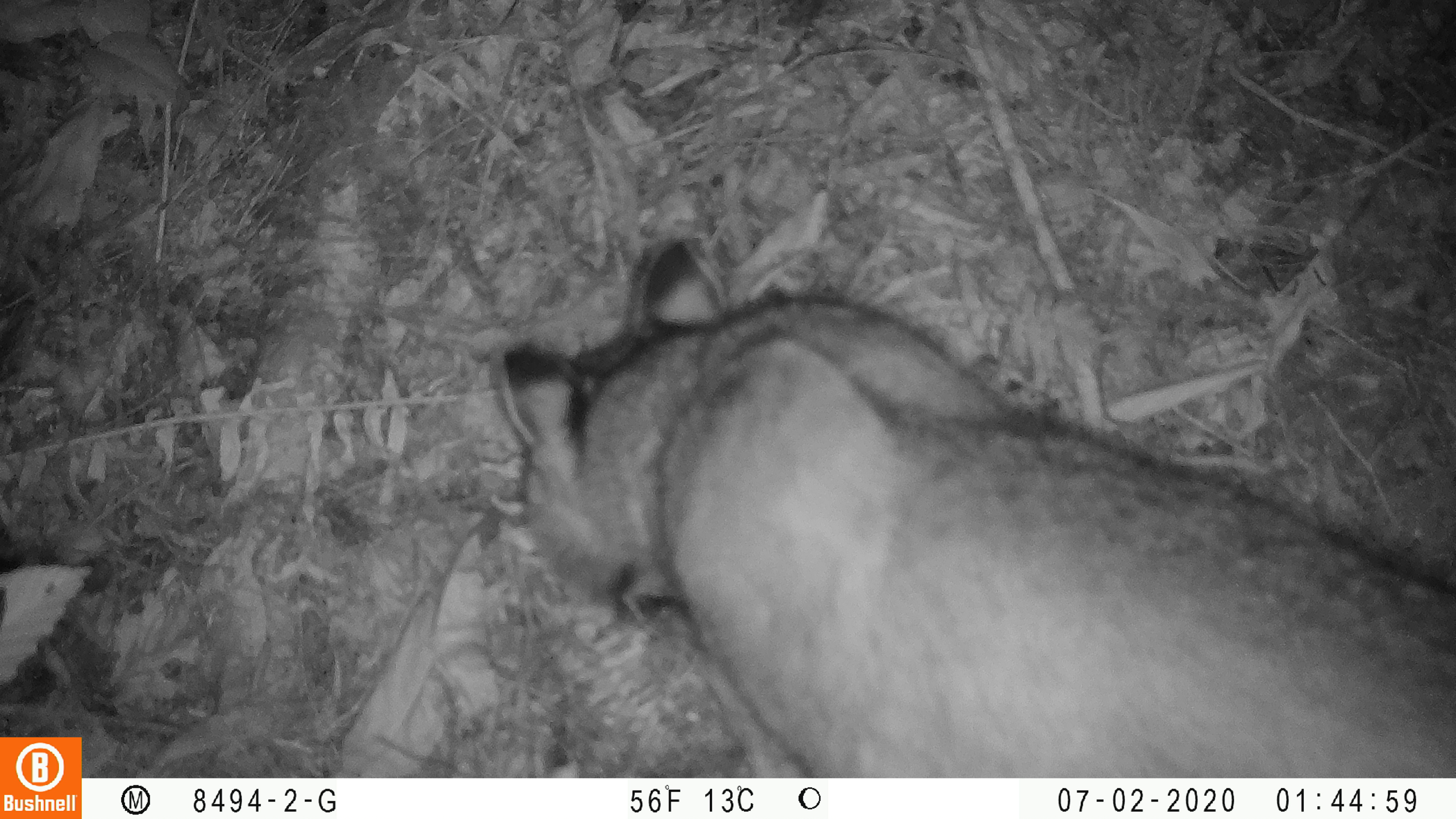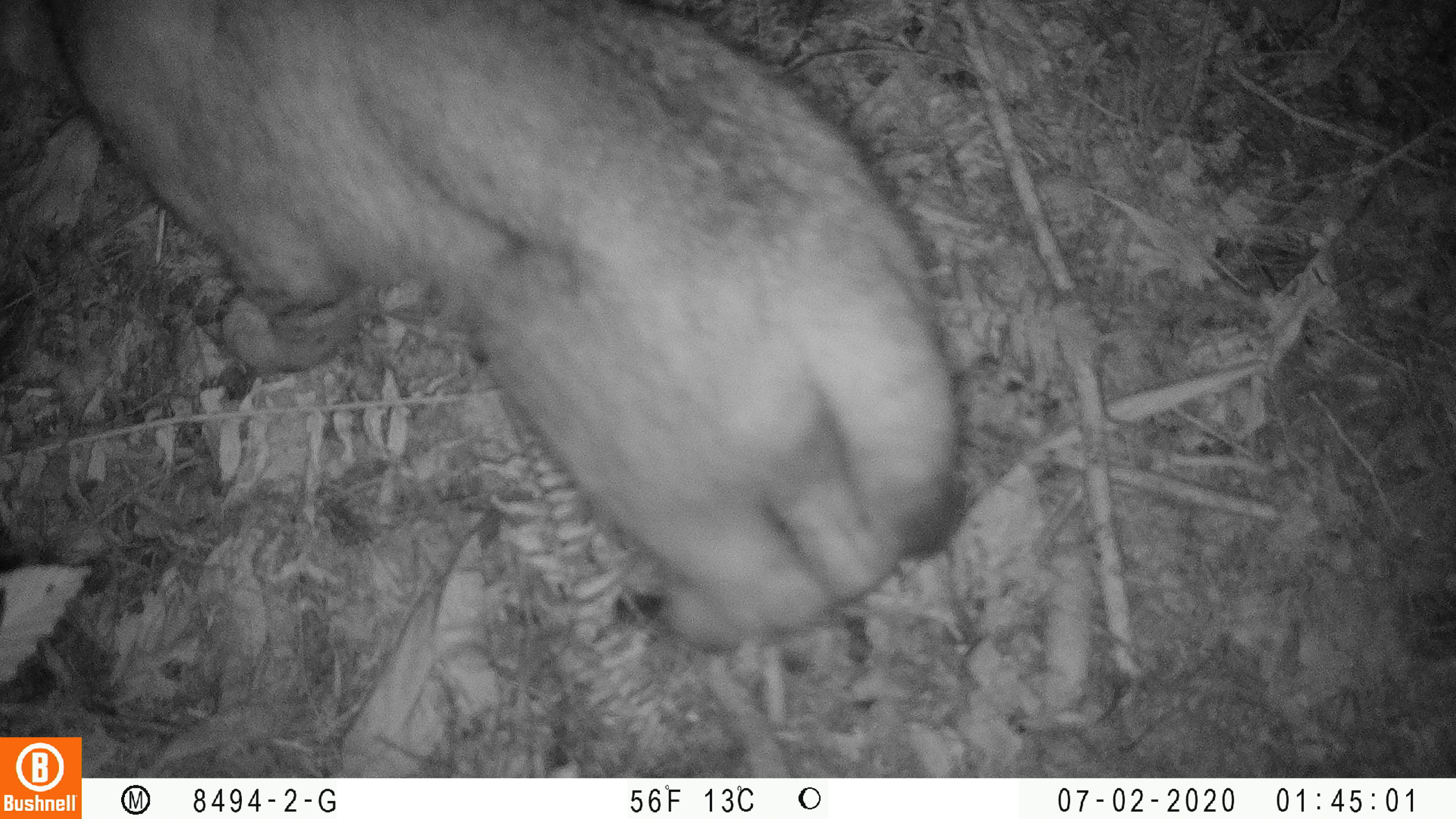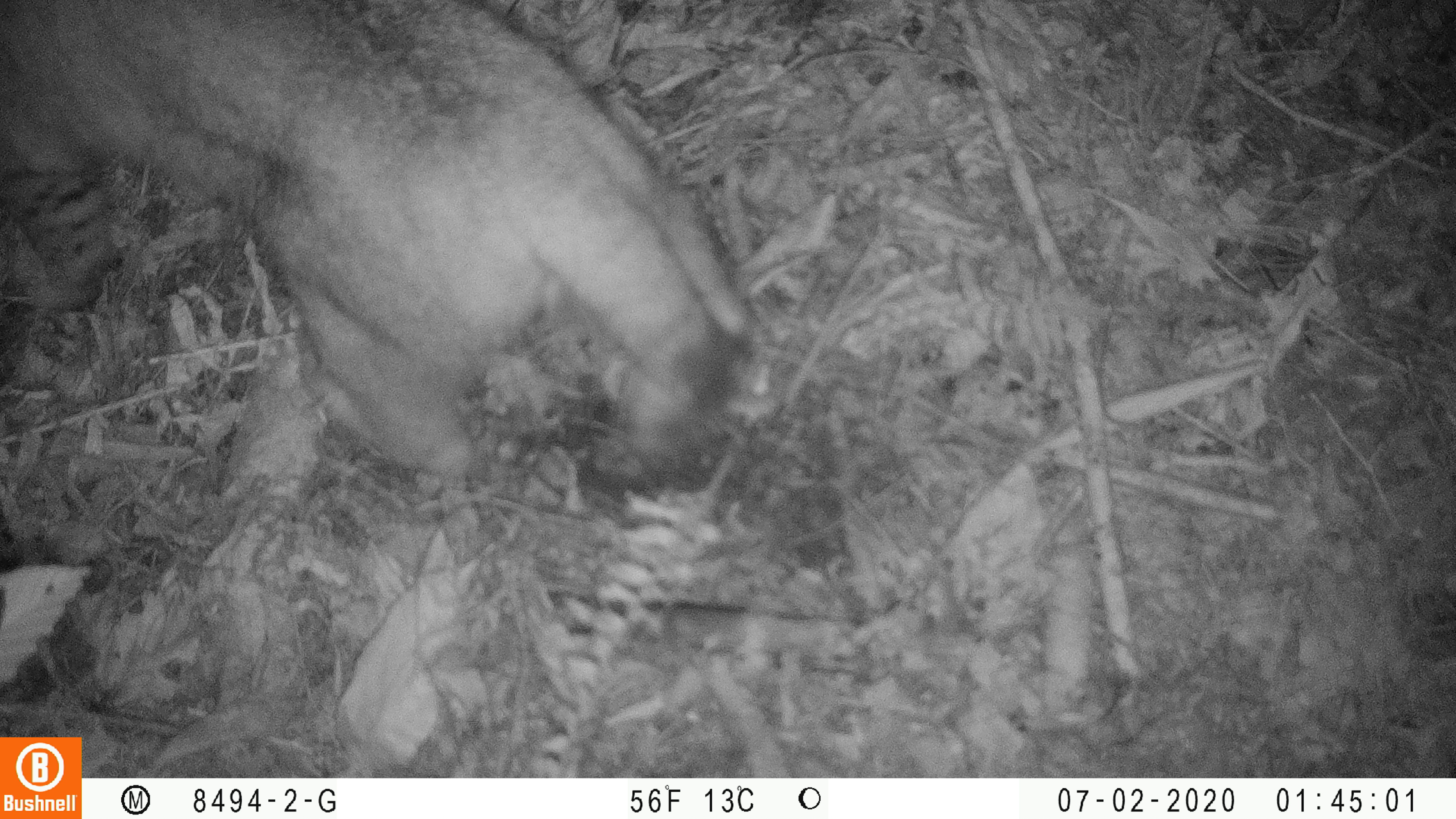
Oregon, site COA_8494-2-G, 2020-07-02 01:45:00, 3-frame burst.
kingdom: Animalia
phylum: Chordata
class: Mammalia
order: Carnivora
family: Felidae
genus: Lynx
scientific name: Lynx rufus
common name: bobcat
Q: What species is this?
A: Bobcat (Lynx rufus).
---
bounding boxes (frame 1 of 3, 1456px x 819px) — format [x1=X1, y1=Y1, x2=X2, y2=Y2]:
bobcat: [x1=482, y1=211, x2=1455, y2=775]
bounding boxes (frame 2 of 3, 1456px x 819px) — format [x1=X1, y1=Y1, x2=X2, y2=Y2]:
bobcat: [x1=11, y1=1, x2=989, y2=669]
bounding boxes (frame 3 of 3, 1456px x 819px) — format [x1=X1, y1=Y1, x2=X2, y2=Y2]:
bobcat: [x1=2, y1=2, x2=770, y2=505]